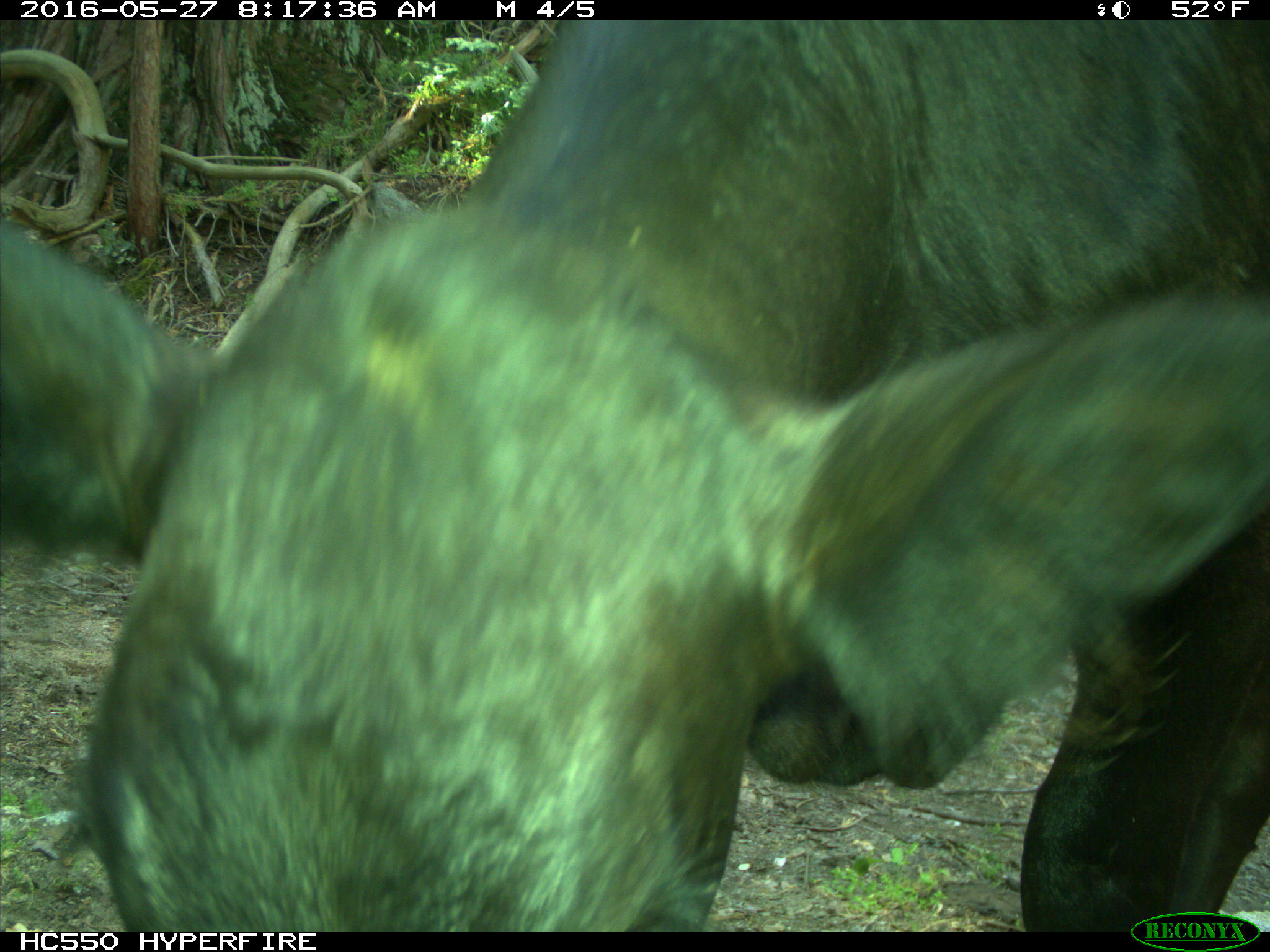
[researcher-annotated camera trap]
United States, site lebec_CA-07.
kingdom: Animalia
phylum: Chordata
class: Mammalia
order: Artiodactyla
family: Bovidae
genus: Bos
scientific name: Bos taurus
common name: domestic cow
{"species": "Bos taurus (domestic cow)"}